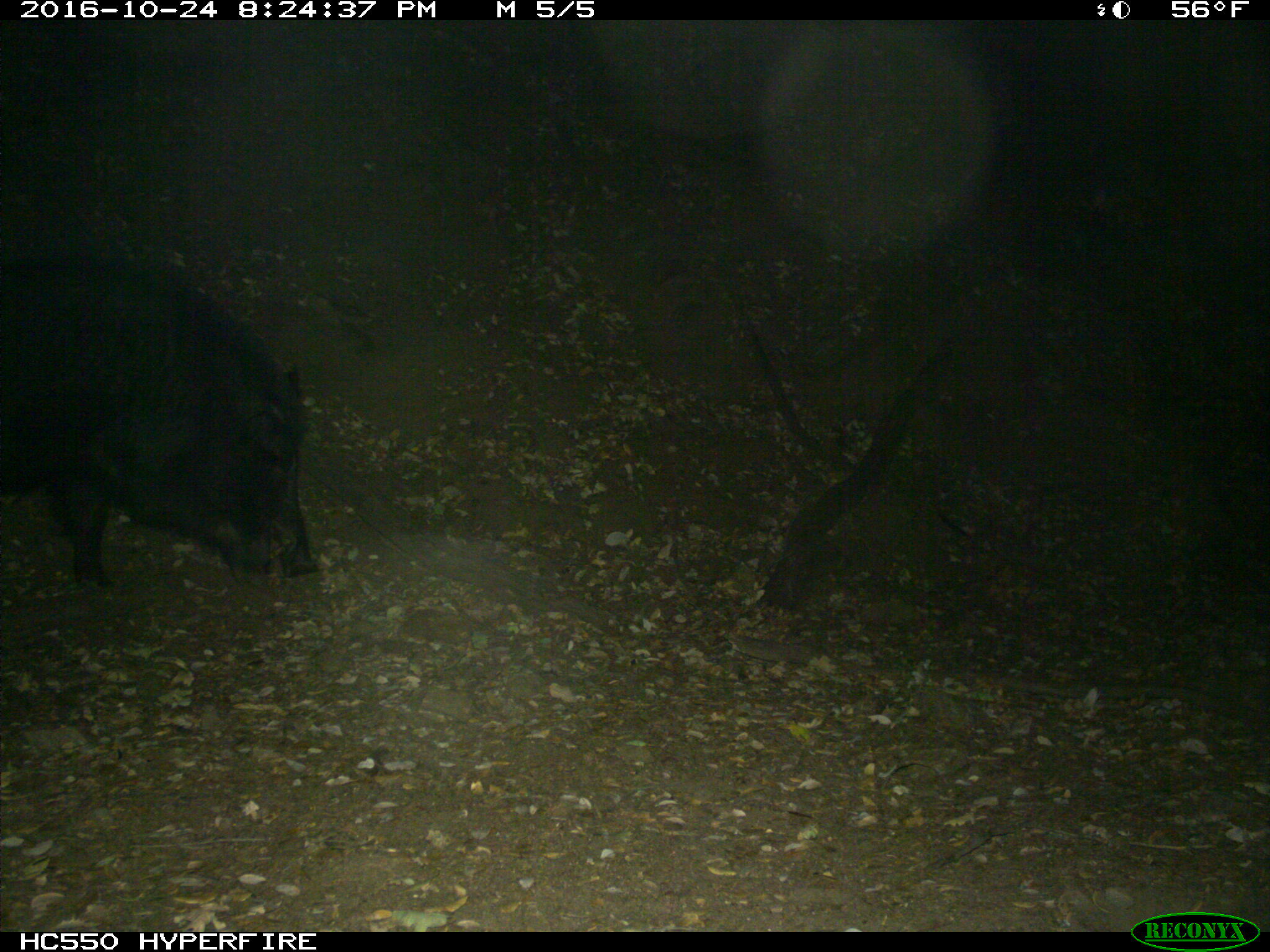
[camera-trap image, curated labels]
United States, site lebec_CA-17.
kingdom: Animalia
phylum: Chordata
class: Mammalia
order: Artiodactyla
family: Suidae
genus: Sus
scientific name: Sus scrofa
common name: wild boar